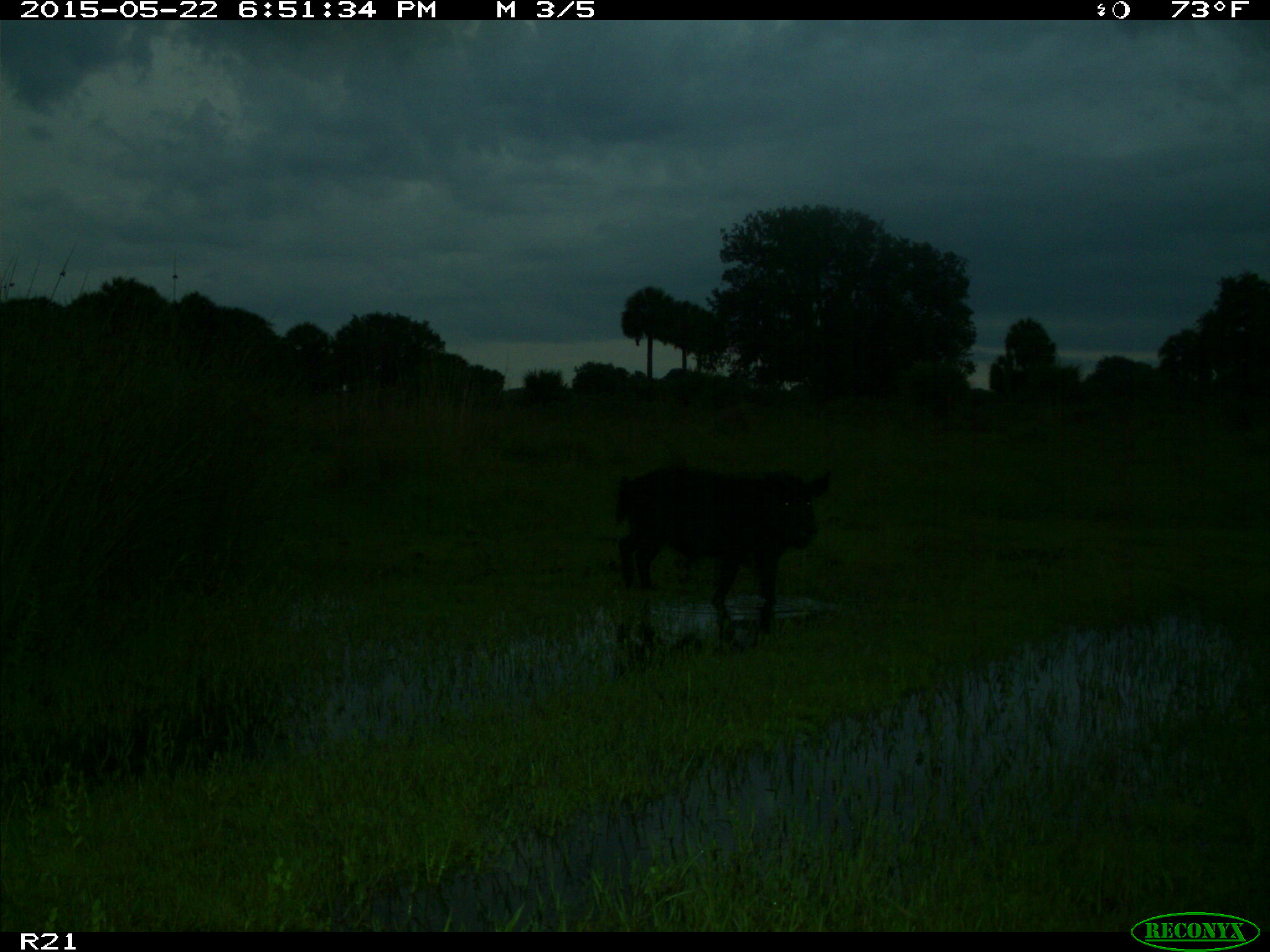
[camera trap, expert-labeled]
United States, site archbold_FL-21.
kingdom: Animalia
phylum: Chordata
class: Mammalia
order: Artiodactyla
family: Suidae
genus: Sus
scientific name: Sus scrofa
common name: wild boar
Sus scrofa (wild boar).